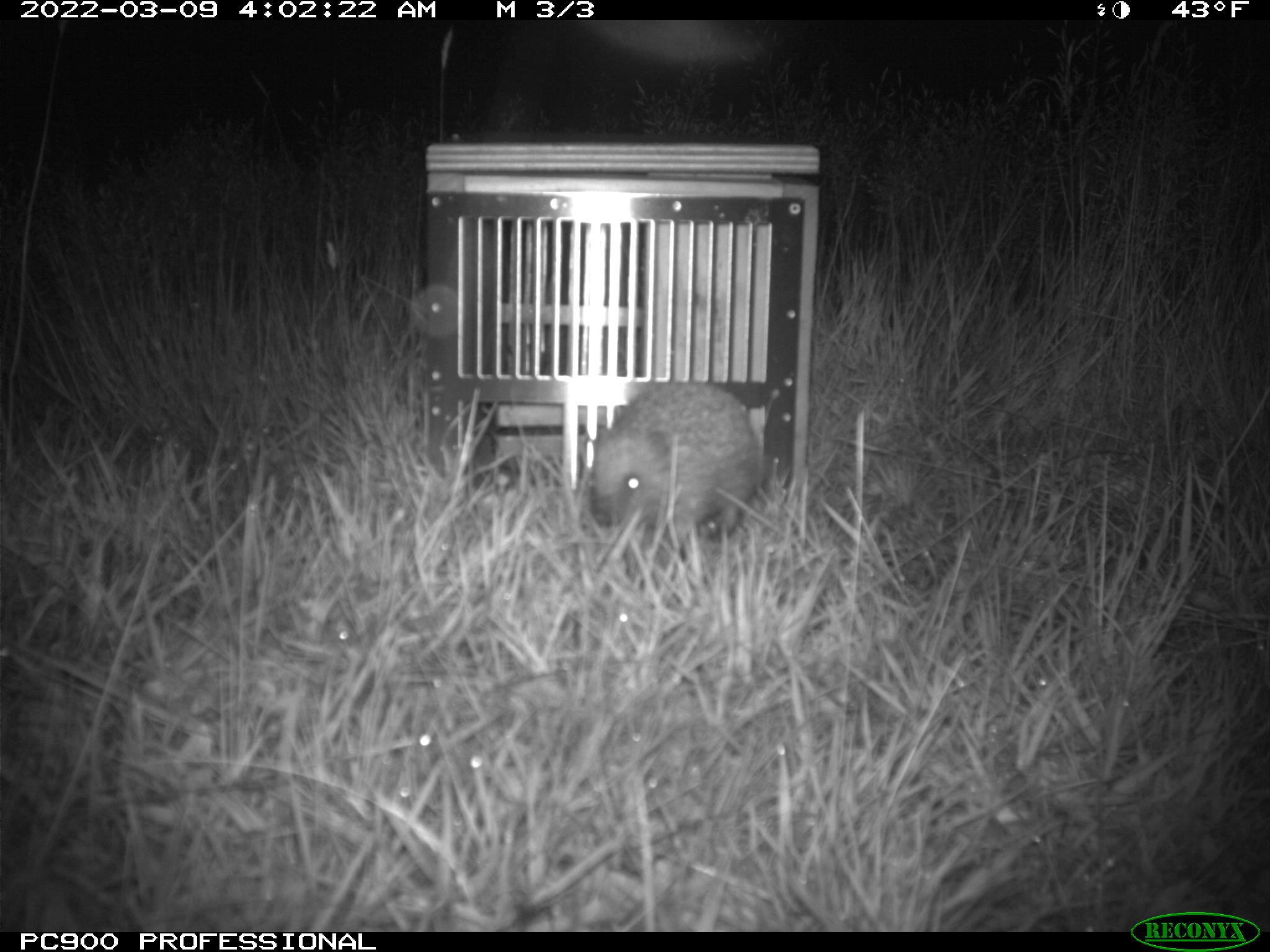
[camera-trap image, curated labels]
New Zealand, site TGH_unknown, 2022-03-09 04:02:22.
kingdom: Animalia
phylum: Chordata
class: Mammalia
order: Eulipotyphla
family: Erinaceidae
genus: Erinaceus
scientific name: Erinaceus europaeus europaeus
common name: european hedgehog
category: hedgehog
Hedgehog (european hedgehog) (Erinaceus europaeus europaeus).